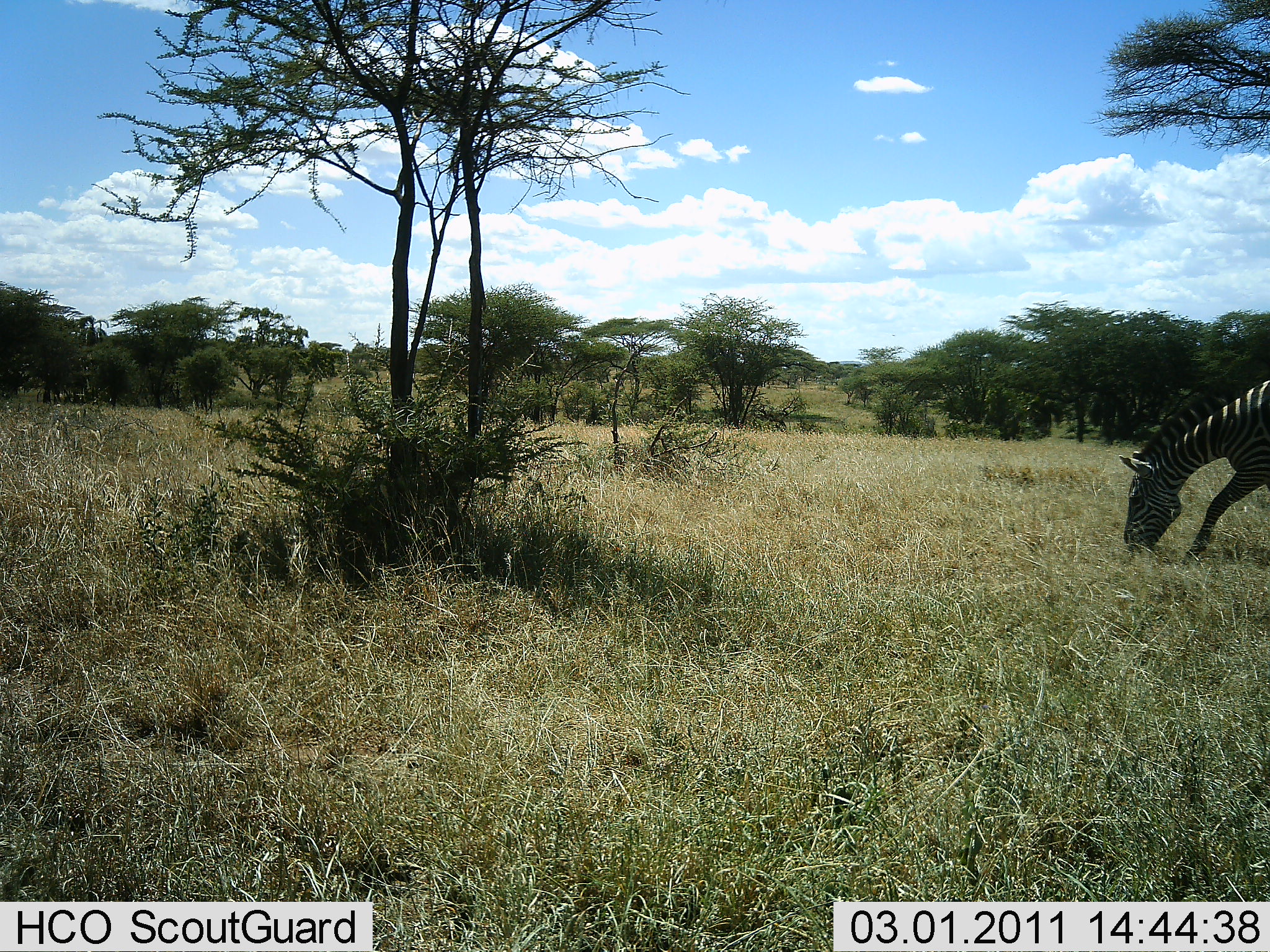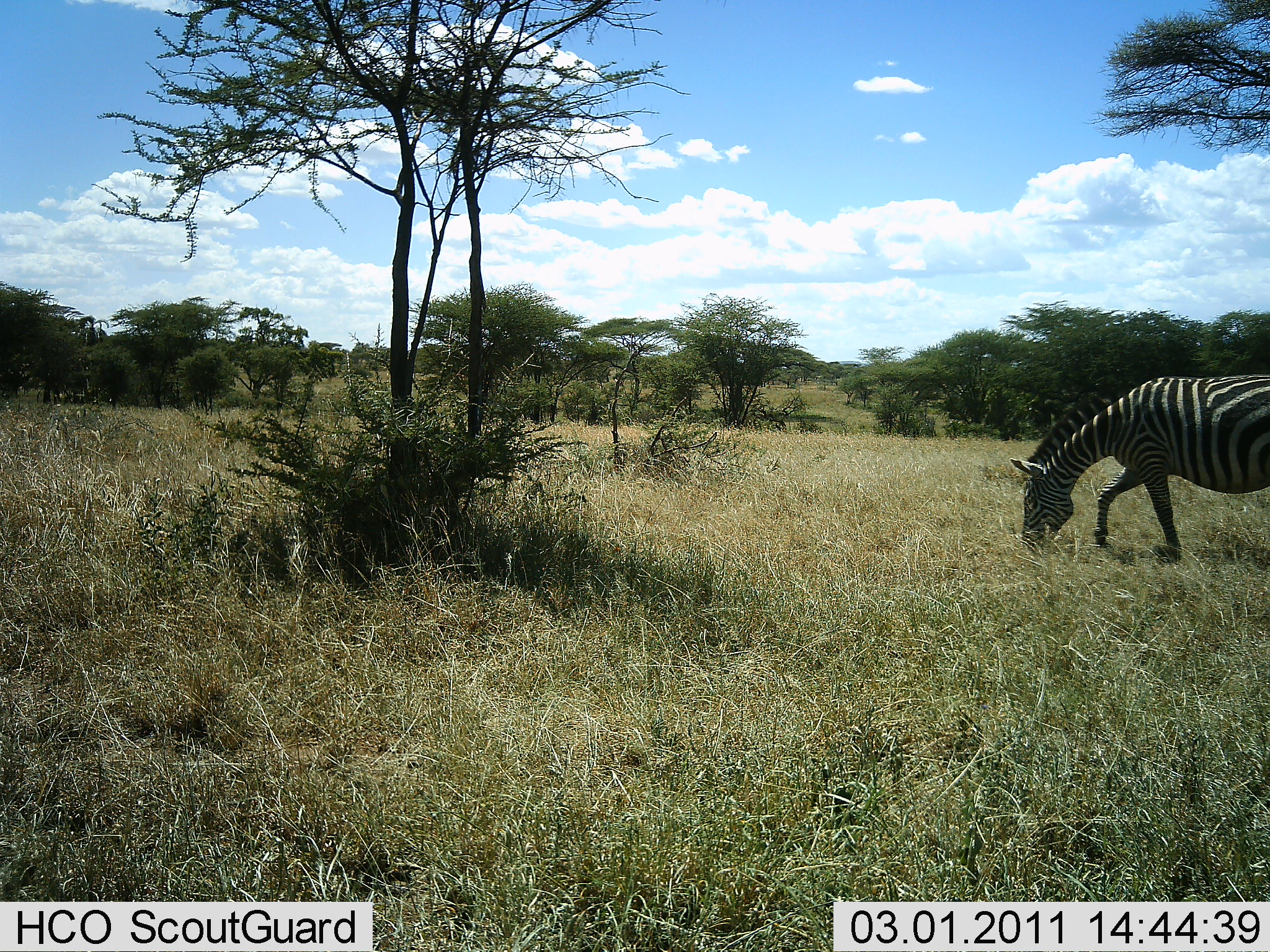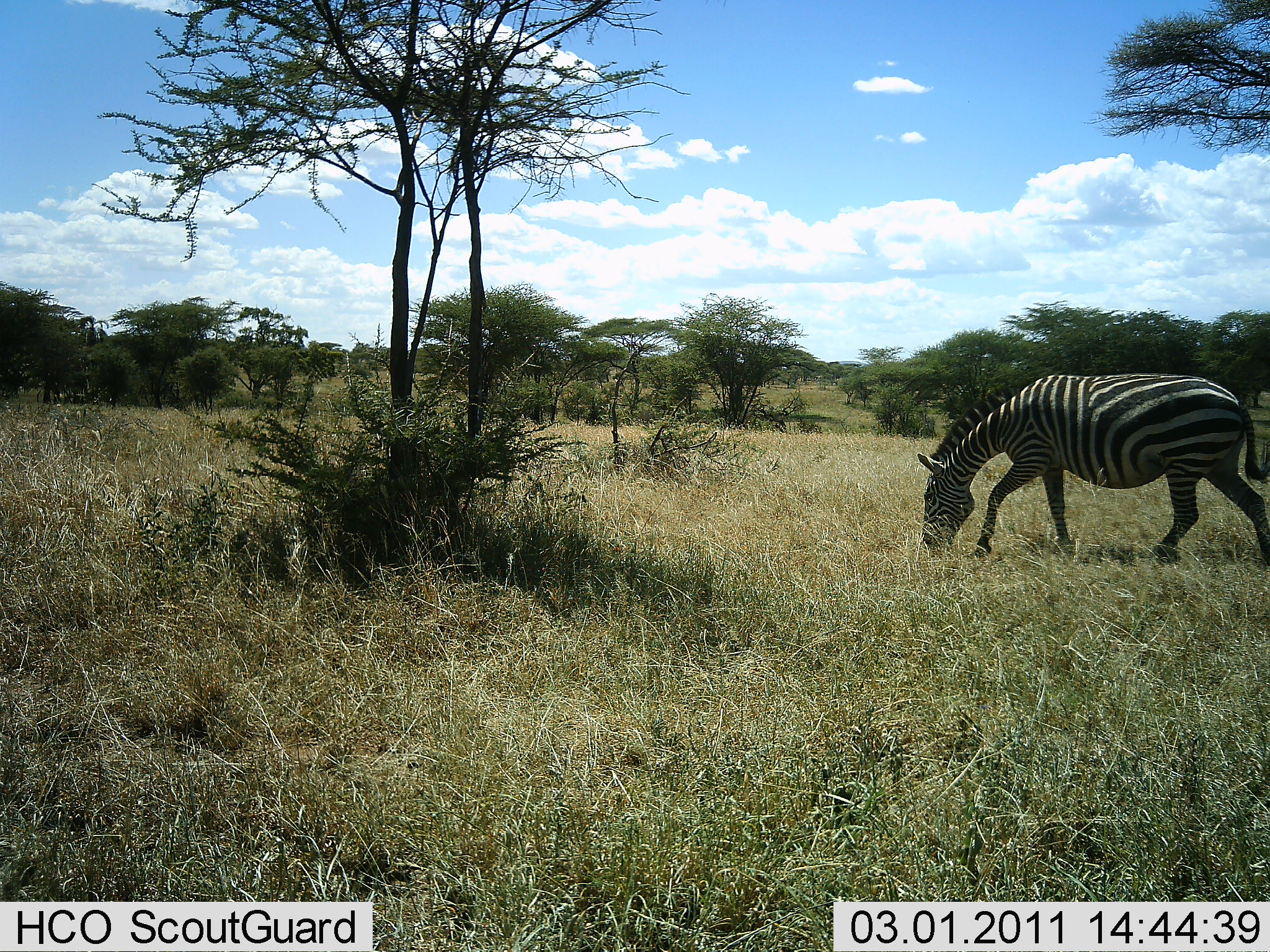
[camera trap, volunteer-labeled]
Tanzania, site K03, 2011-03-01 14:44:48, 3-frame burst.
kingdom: Animalia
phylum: Chordata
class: Mammalia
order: Perissodactyla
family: Equidae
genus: Equus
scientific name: Equus quagga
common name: plains zebra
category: zebra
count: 1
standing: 15%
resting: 0%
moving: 62%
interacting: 0%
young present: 0%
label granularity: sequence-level